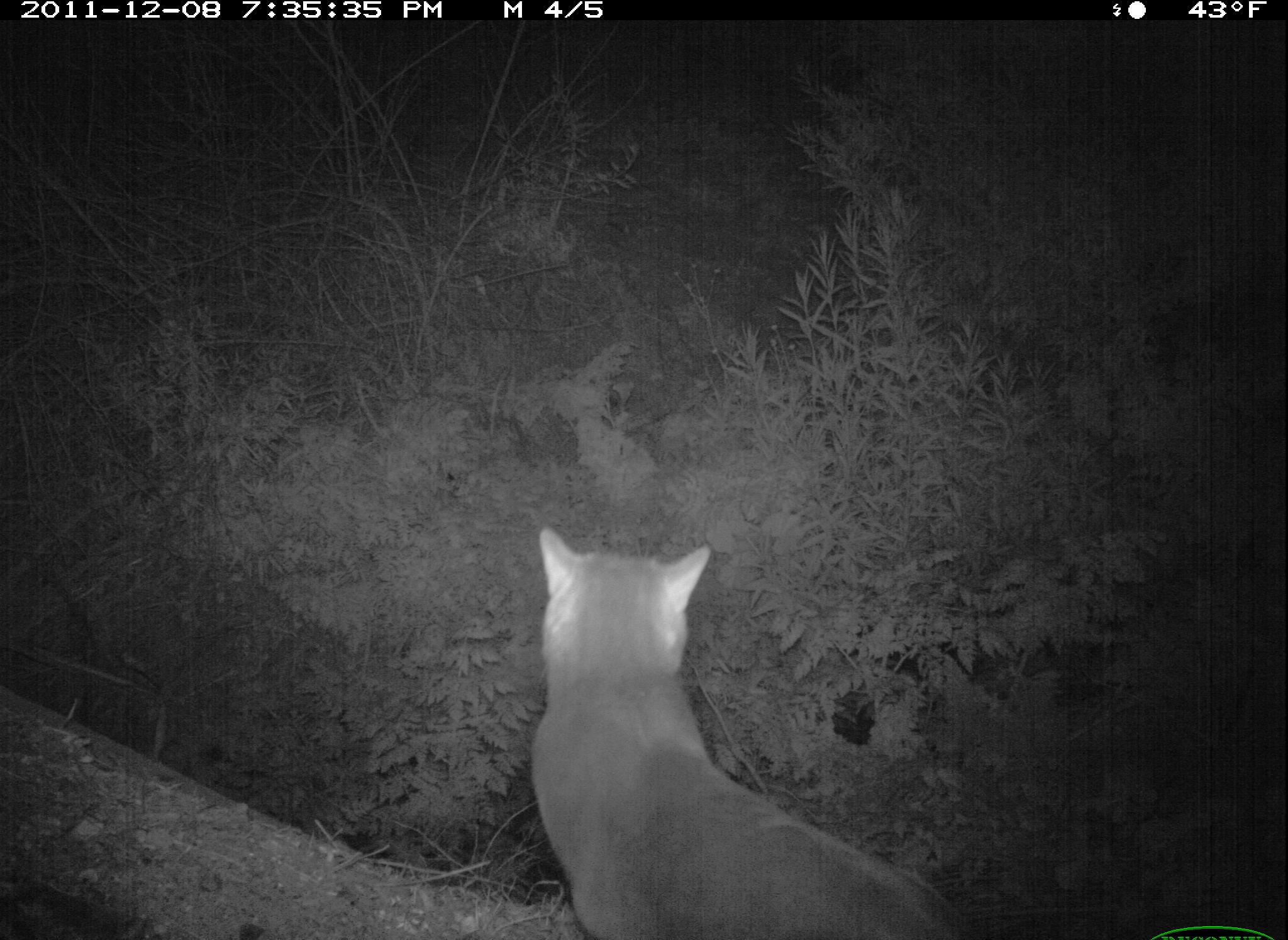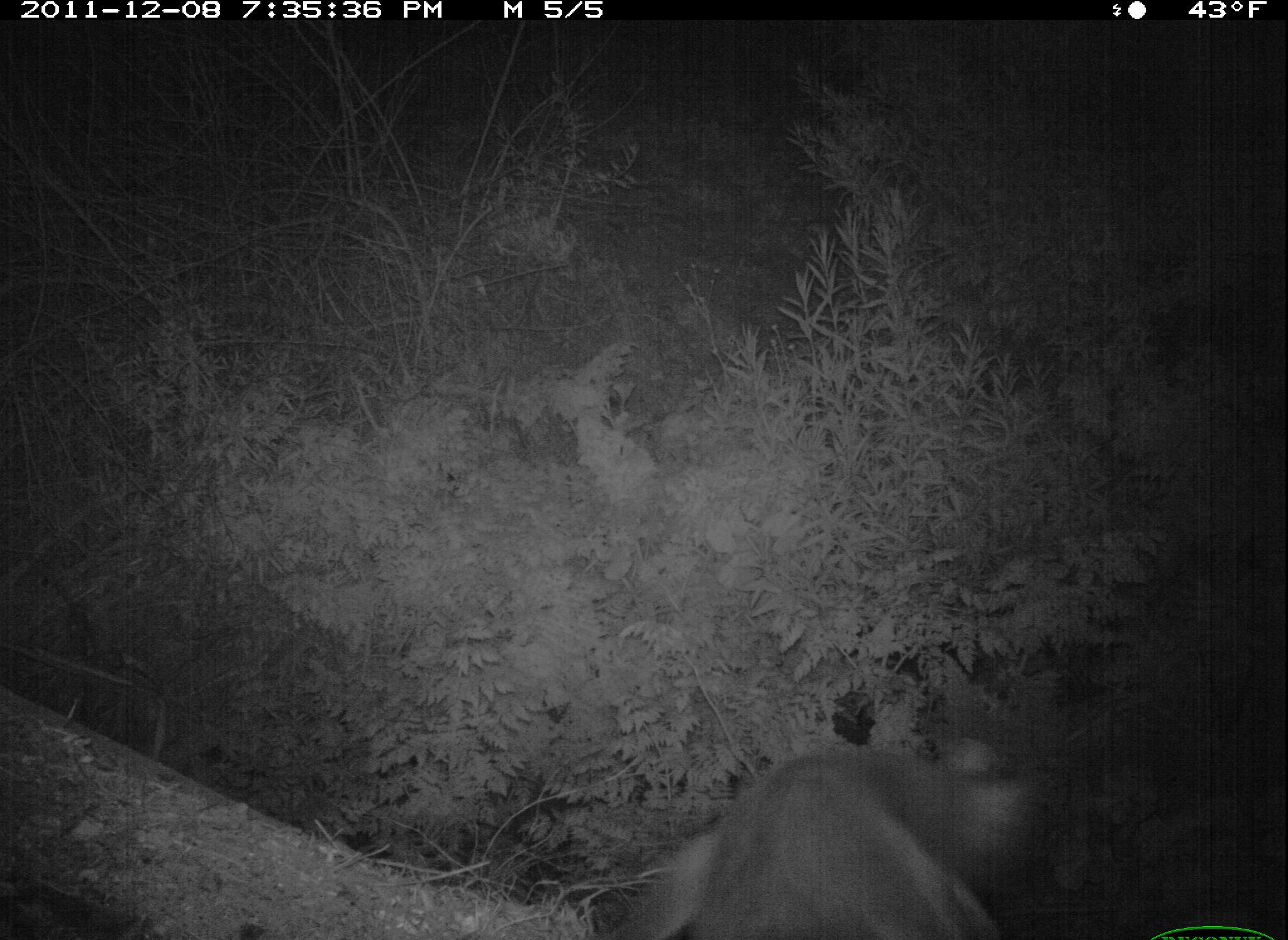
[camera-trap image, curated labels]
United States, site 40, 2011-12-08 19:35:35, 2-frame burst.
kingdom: Animalia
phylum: Chordata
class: Mammalia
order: Carnivora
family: Felidae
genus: Felis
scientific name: Felis catus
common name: cat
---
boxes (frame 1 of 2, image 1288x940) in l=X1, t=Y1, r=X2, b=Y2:
cat: l=523, t=519, r=998, b=940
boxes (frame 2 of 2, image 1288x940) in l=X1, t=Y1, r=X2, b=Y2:
cat: l=604, t=722, r=1046, b=937